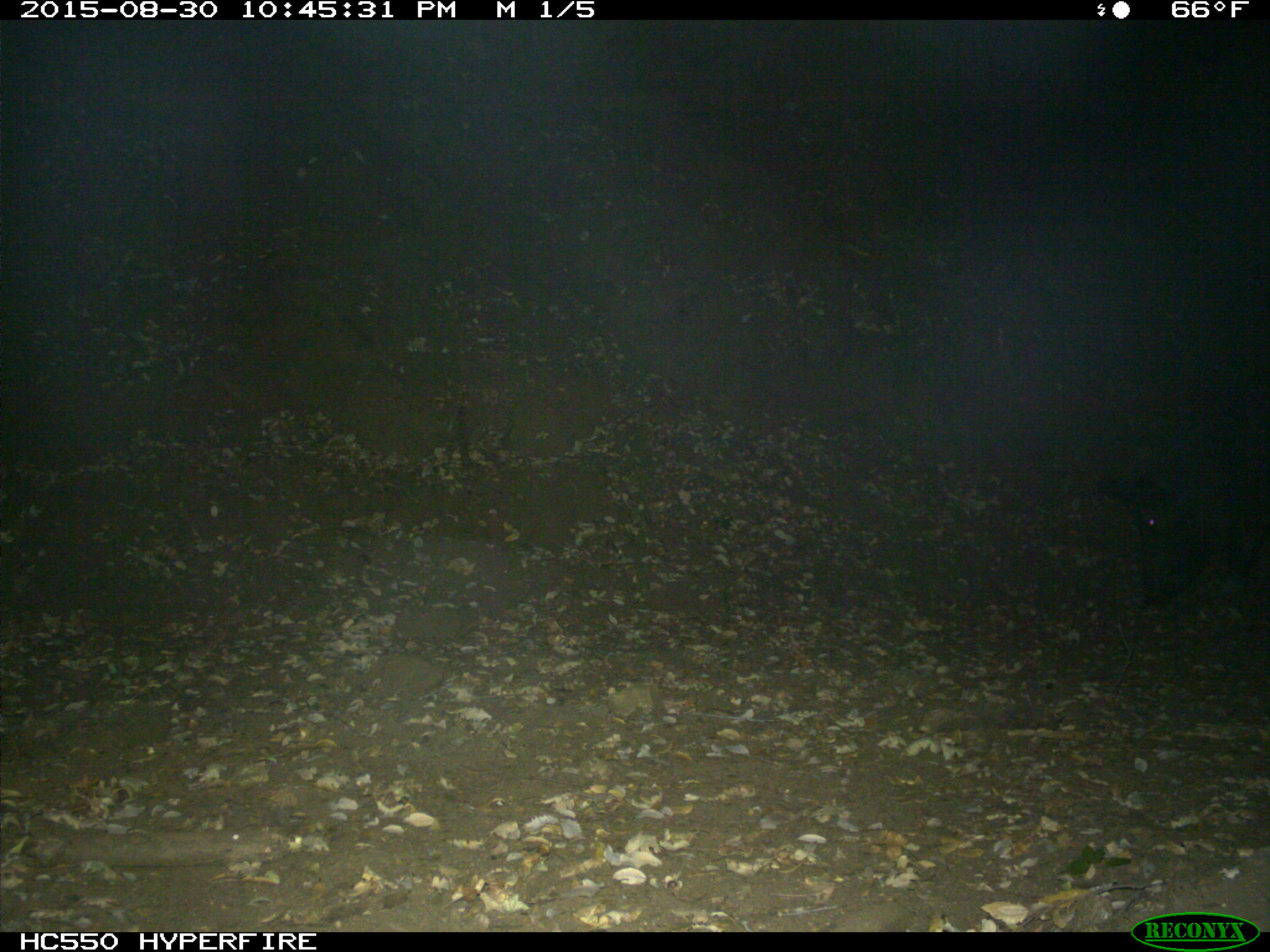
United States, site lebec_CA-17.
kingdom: Animalia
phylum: Chordata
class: Mammalia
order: Artiodactyla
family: Suidae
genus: Sus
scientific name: Sus scrofa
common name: wild boar